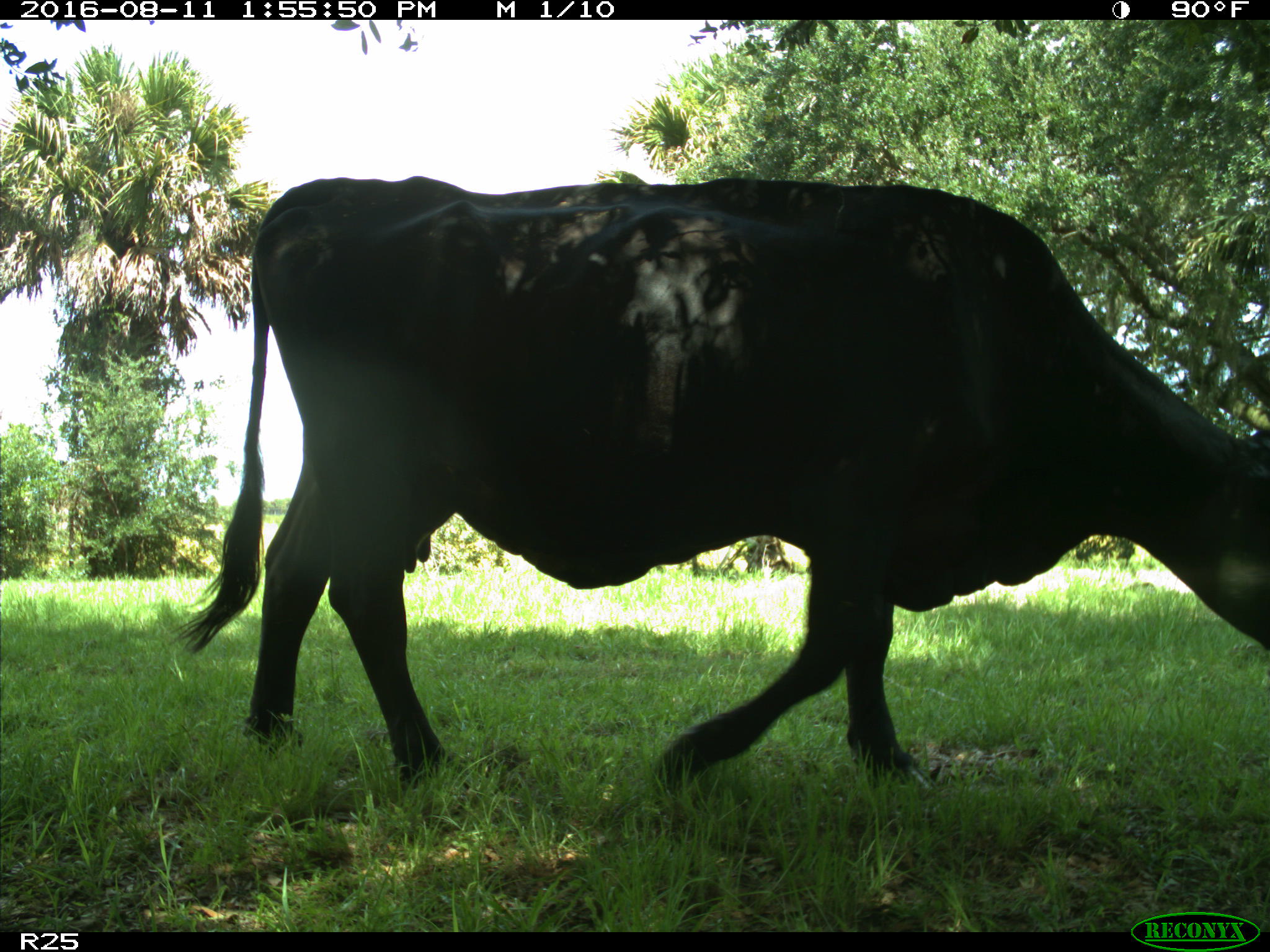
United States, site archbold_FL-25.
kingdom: Animalia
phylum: Chordata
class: Mammalia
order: Artiodactyla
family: Bovidae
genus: Bos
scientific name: Bos taurus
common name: domestic cow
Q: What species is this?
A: Bos taurus (domestic cow).